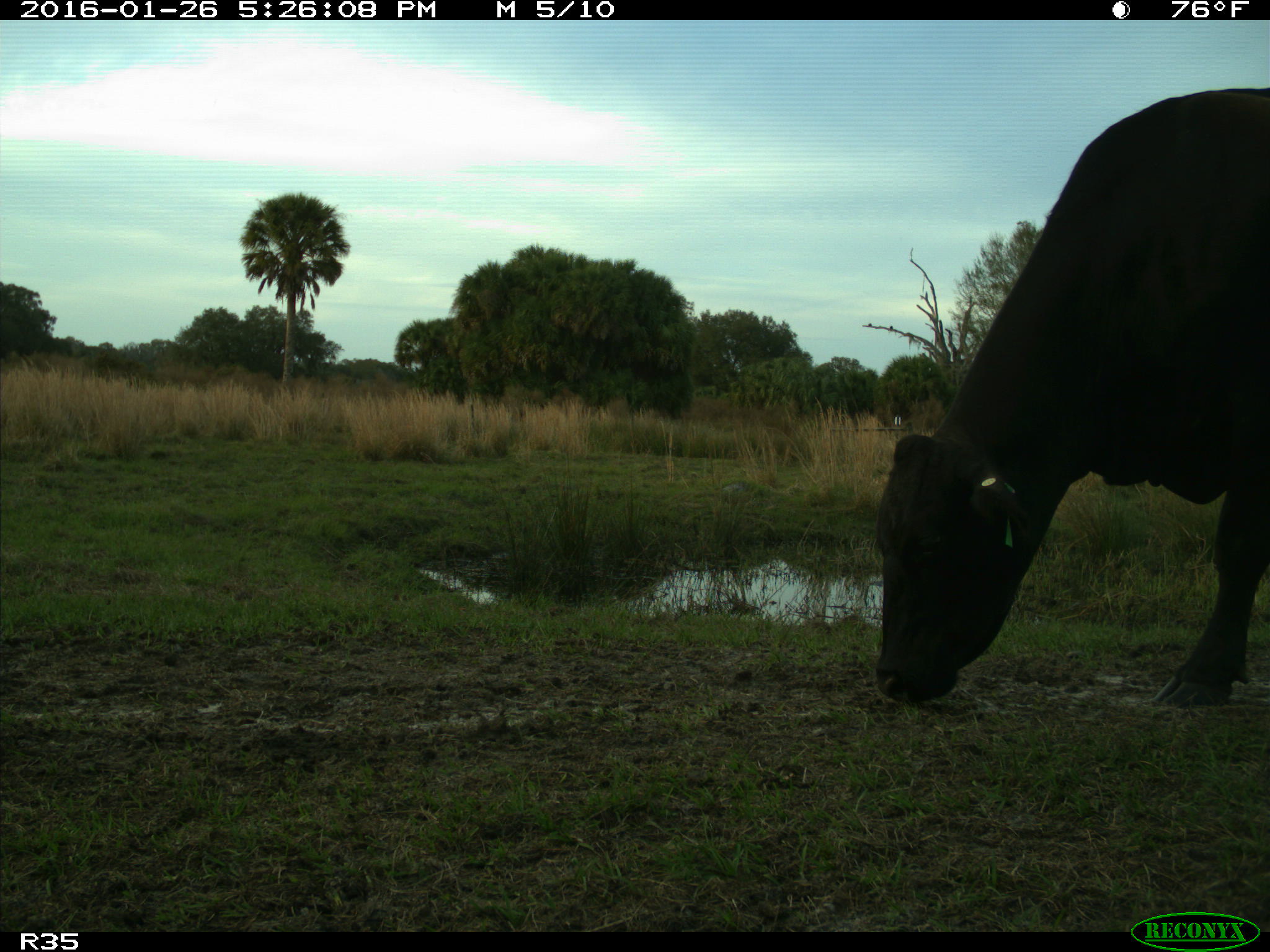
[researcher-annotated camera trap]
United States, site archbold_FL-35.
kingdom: Animalia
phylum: Chordata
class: Mammalia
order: Artiodactyla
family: Bovidae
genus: Bos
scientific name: Bos taurus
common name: domestic cow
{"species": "Bos taurus (domestic cow)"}